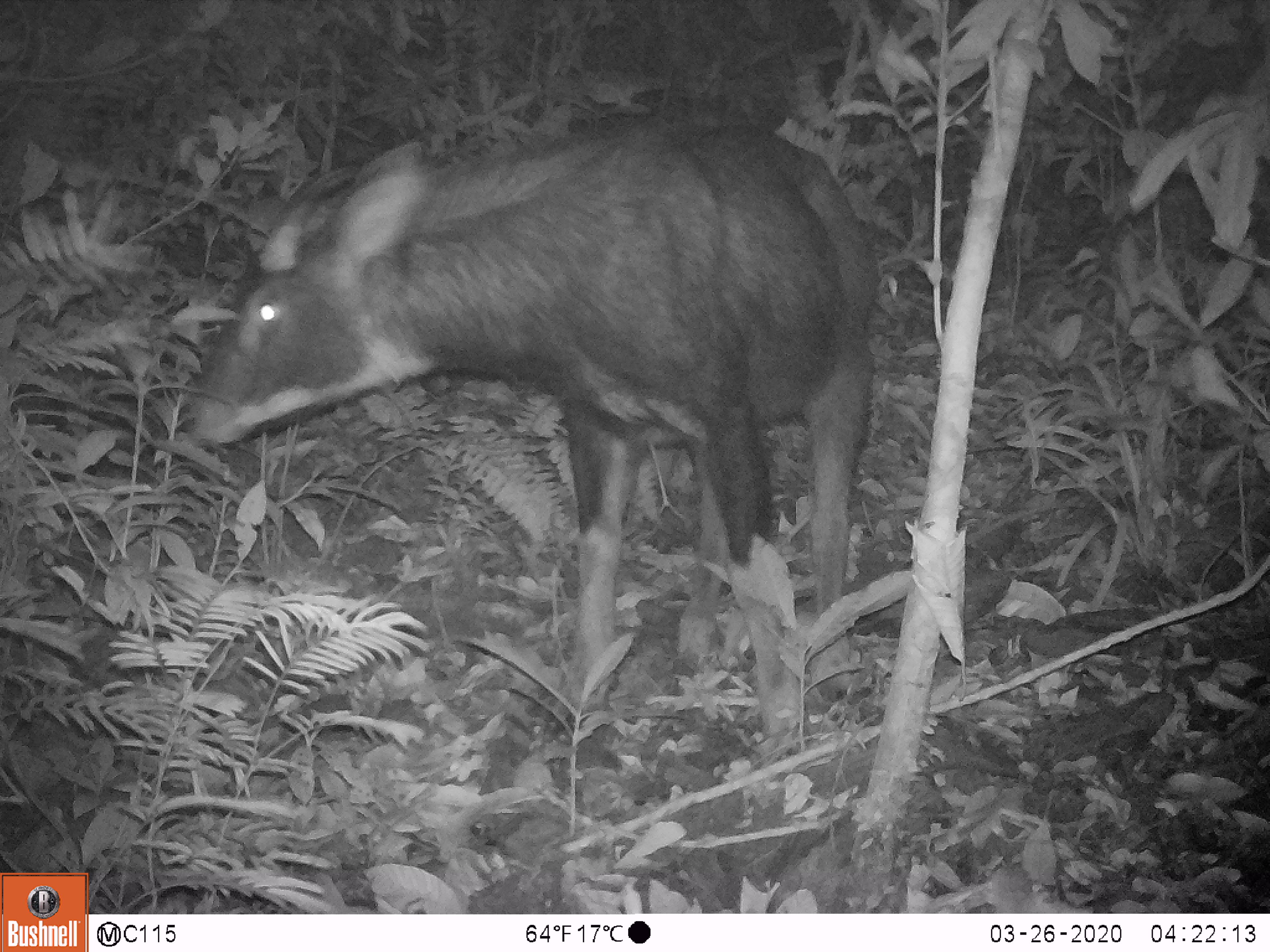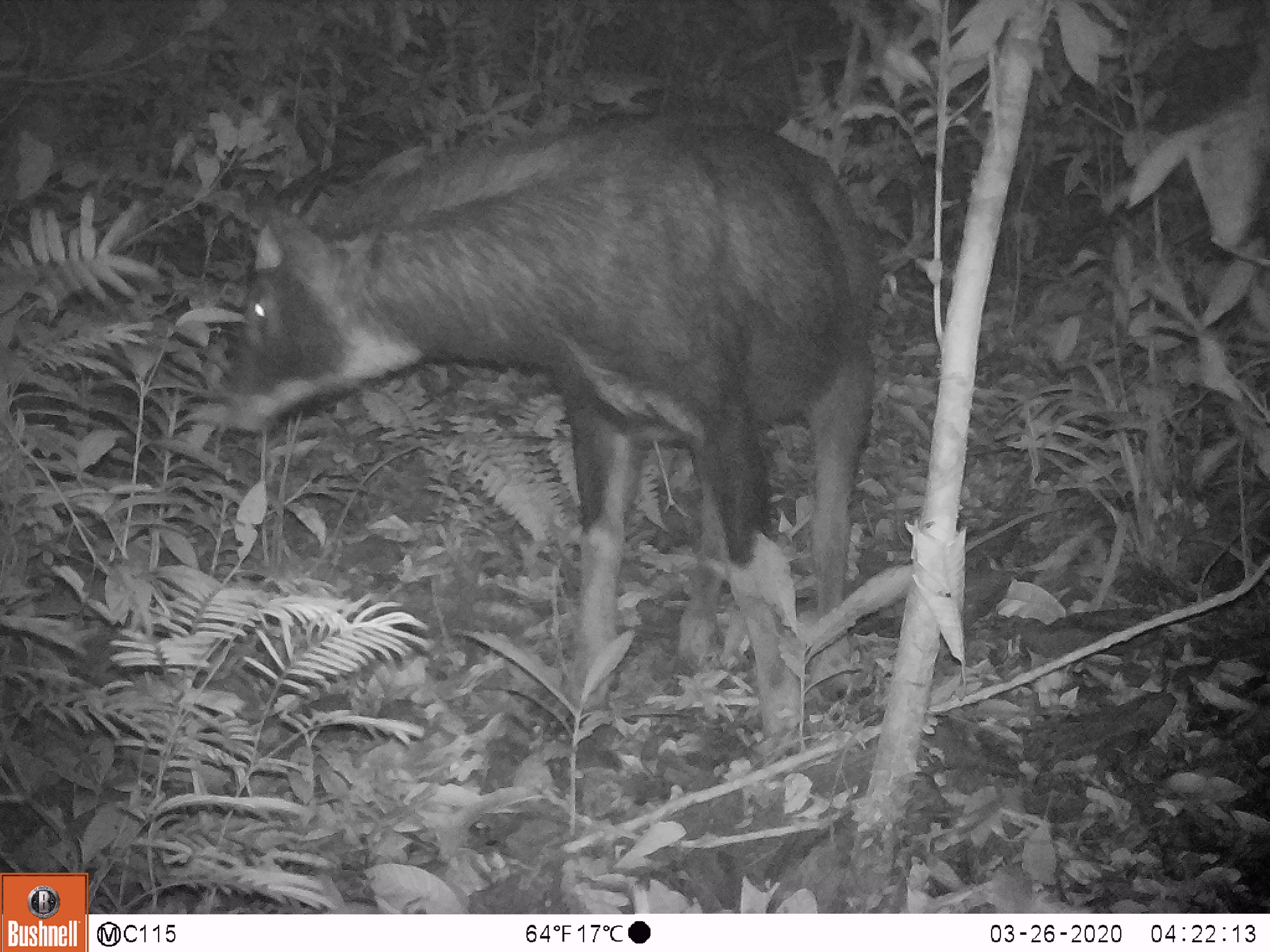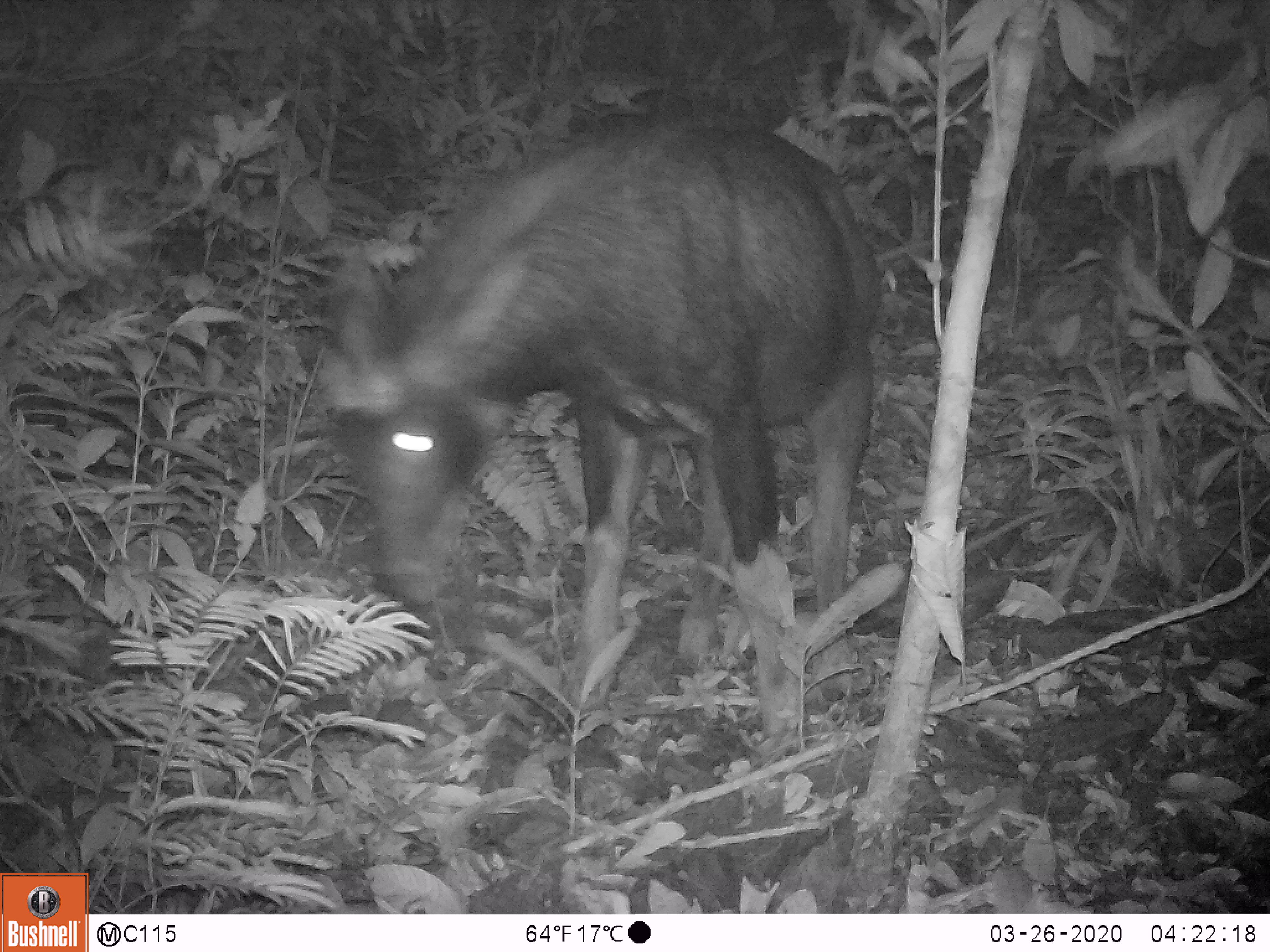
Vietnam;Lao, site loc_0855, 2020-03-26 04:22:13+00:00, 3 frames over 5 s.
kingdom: Animalia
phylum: Chordata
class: Mammalia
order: Artiodactyla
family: Bovidae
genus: Capricornis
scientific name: Capricornis sumatraensis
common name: chinese serow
Chinese serow (Capricornis sumatraensis). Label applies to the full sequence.